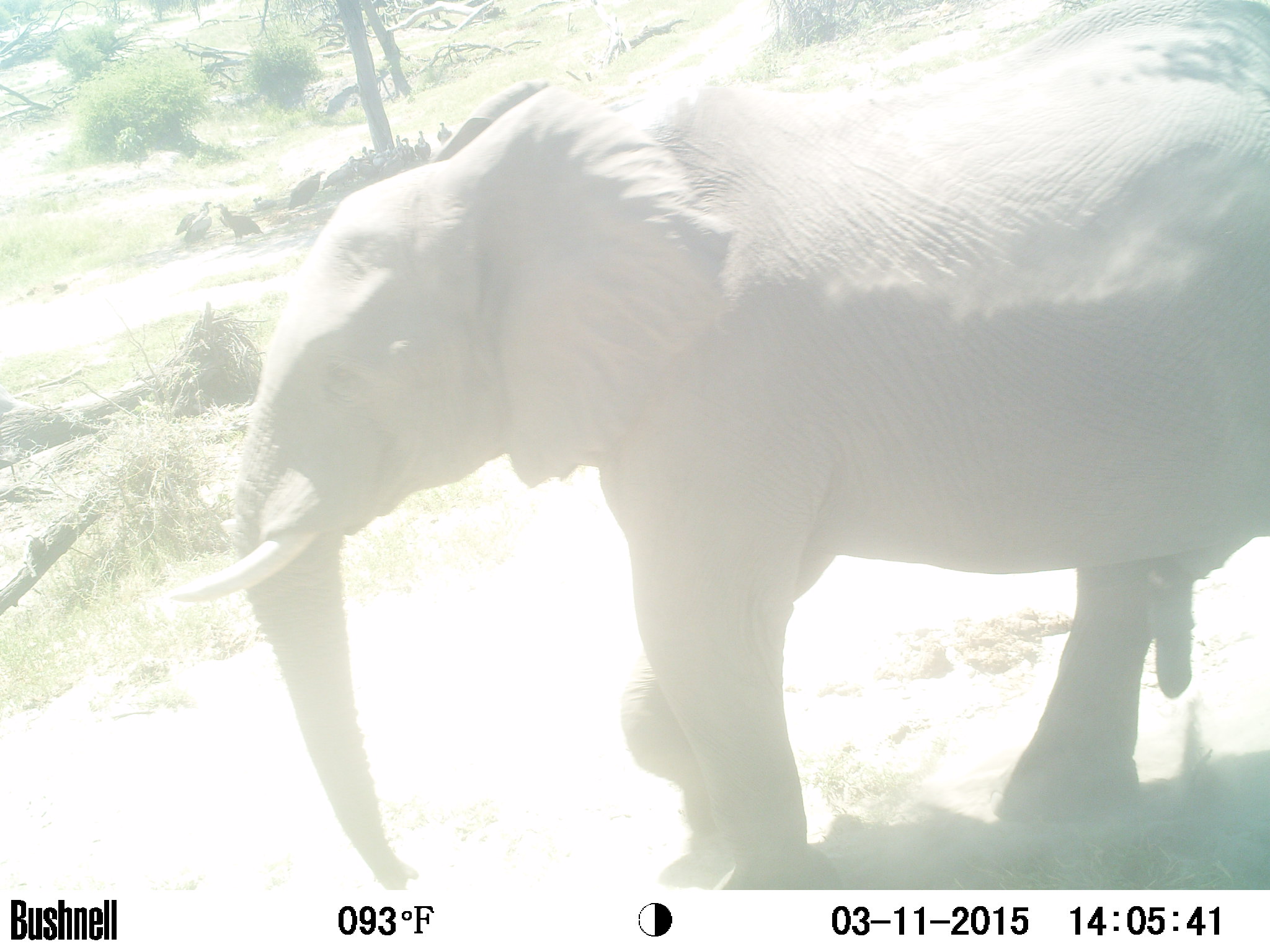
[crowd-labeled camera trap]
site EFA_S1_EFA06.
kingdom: Animalia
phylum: Chordata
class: Mammalia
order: Proboscidea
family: Elephantidae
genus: Loxodonta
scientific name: Loxodonta africana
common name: african bush elephant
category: elephant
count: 1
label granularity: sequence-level